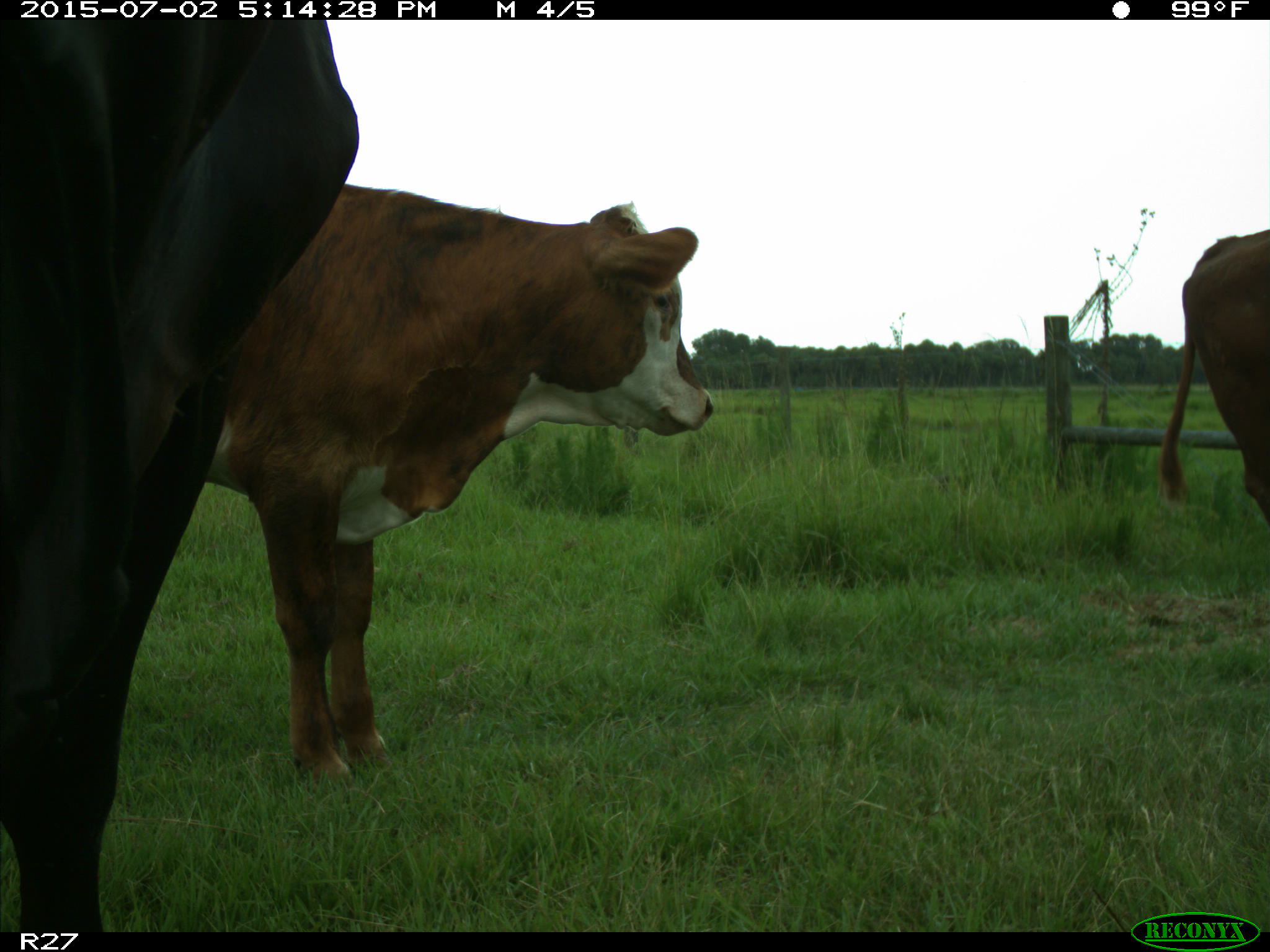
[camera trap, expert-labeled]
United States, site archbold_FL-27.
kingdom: Animalia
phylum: Chordata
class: Mammalia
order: Artiodactyla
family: Bovidae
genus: Bos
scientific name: Bos taurus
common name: domestic cow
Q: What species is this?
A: Bos taurus (domestic cow).